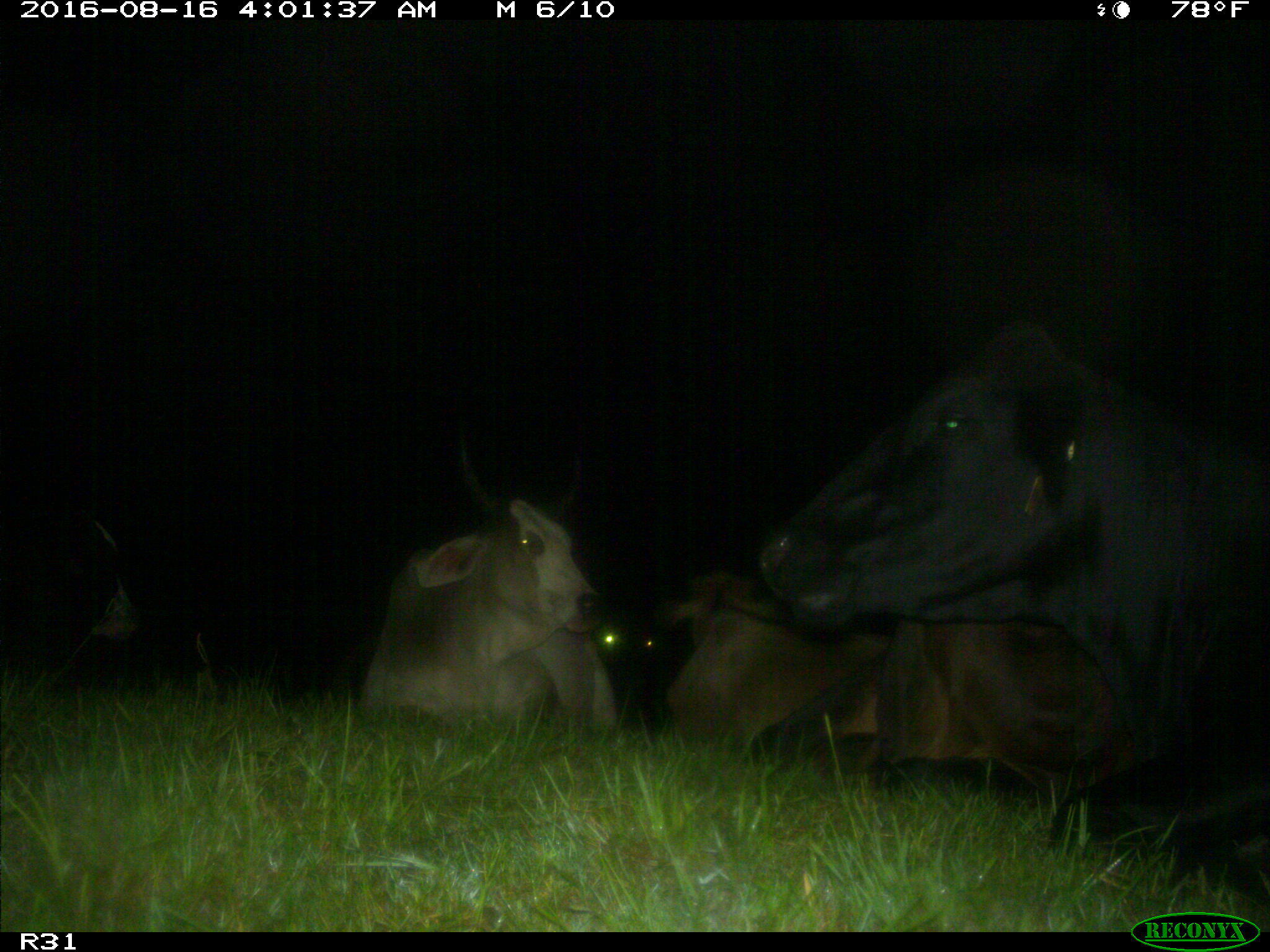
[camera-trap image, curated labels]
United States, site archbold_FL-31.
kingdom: Animalia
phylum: Chordata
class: Mammalia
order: Artiodactyla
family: Bovidae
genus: Bos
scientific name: Bos taurus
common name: domestic cow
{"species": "Bos taurus (domestic cow)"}